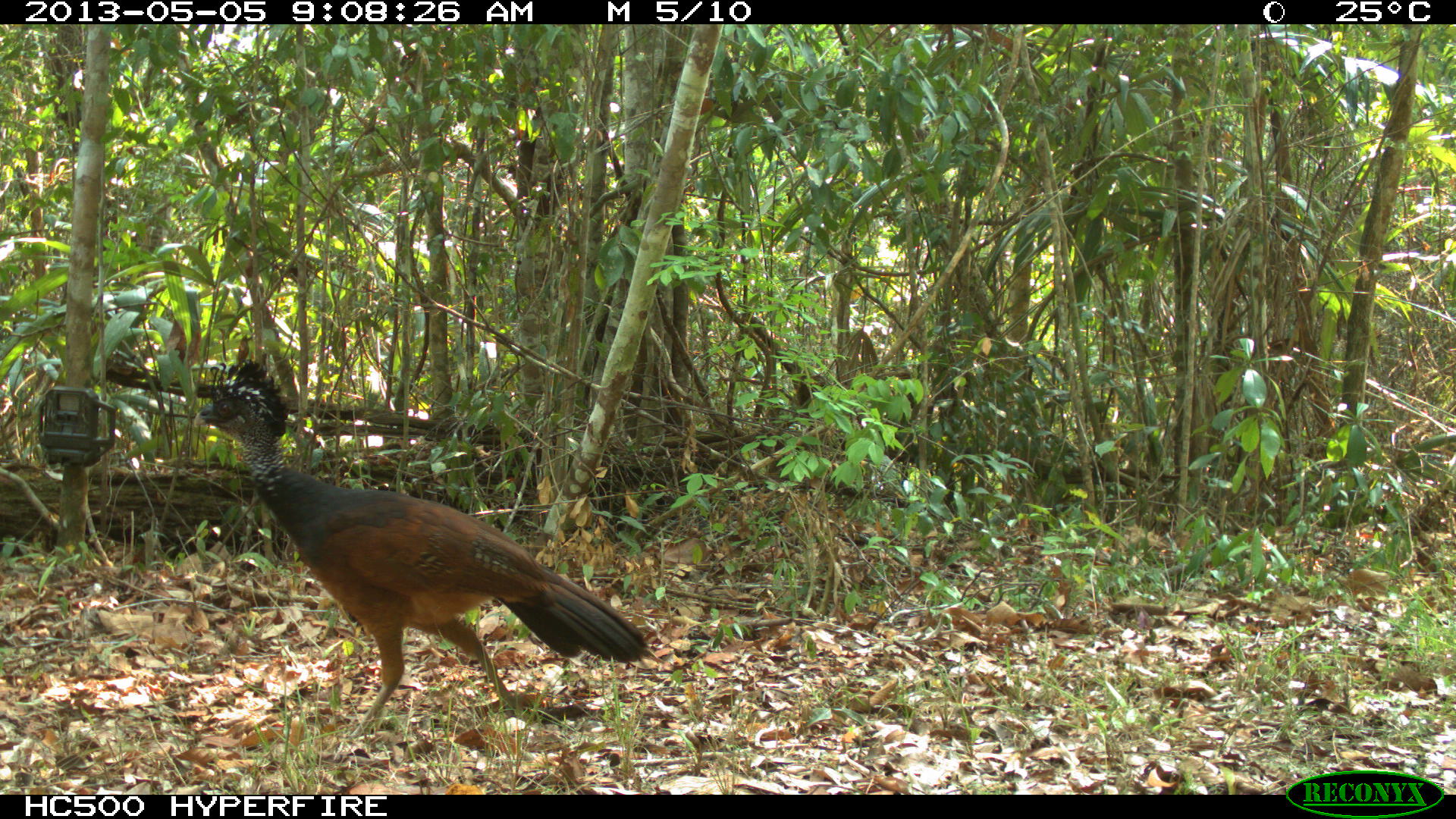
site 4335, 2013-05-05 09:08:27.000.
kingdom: Animalia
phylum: Chordata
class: Aves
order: Galliformes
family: Cracidae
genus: Crax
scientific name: Crax rubra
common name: great curassow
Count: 1.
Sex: female.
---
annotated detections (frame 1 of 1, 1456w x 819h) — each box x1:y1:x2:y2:
crax rubra: 191:355:654:742